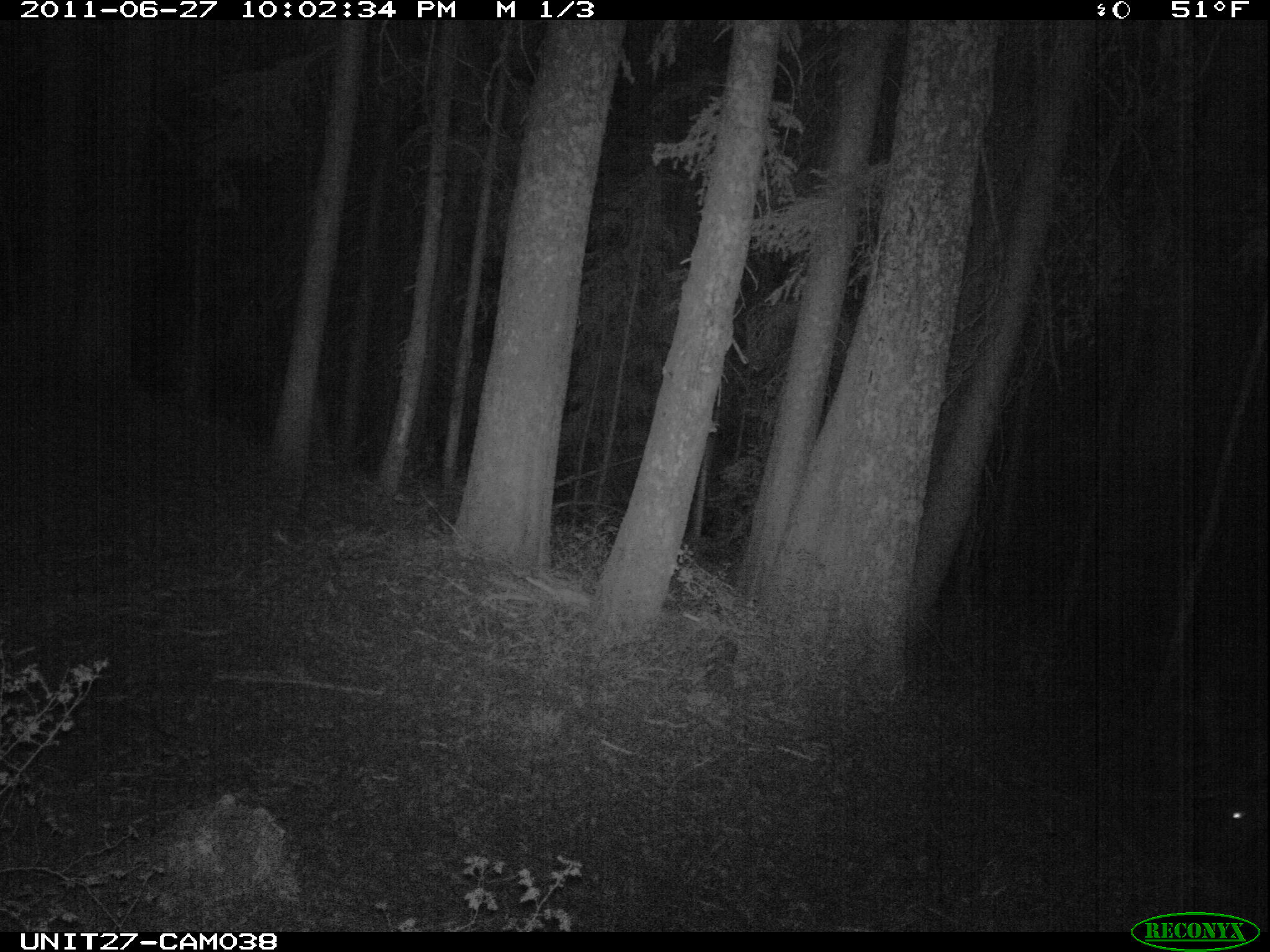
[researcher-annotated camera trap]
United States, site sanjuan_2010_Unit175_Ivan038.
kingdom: Animalia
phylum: Chordata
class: Mammalia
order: Artiodactyla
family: Cervidae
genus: Cervus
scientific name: Cervus elaphus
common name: red deer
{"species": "Cervus elaphus (red deer)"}